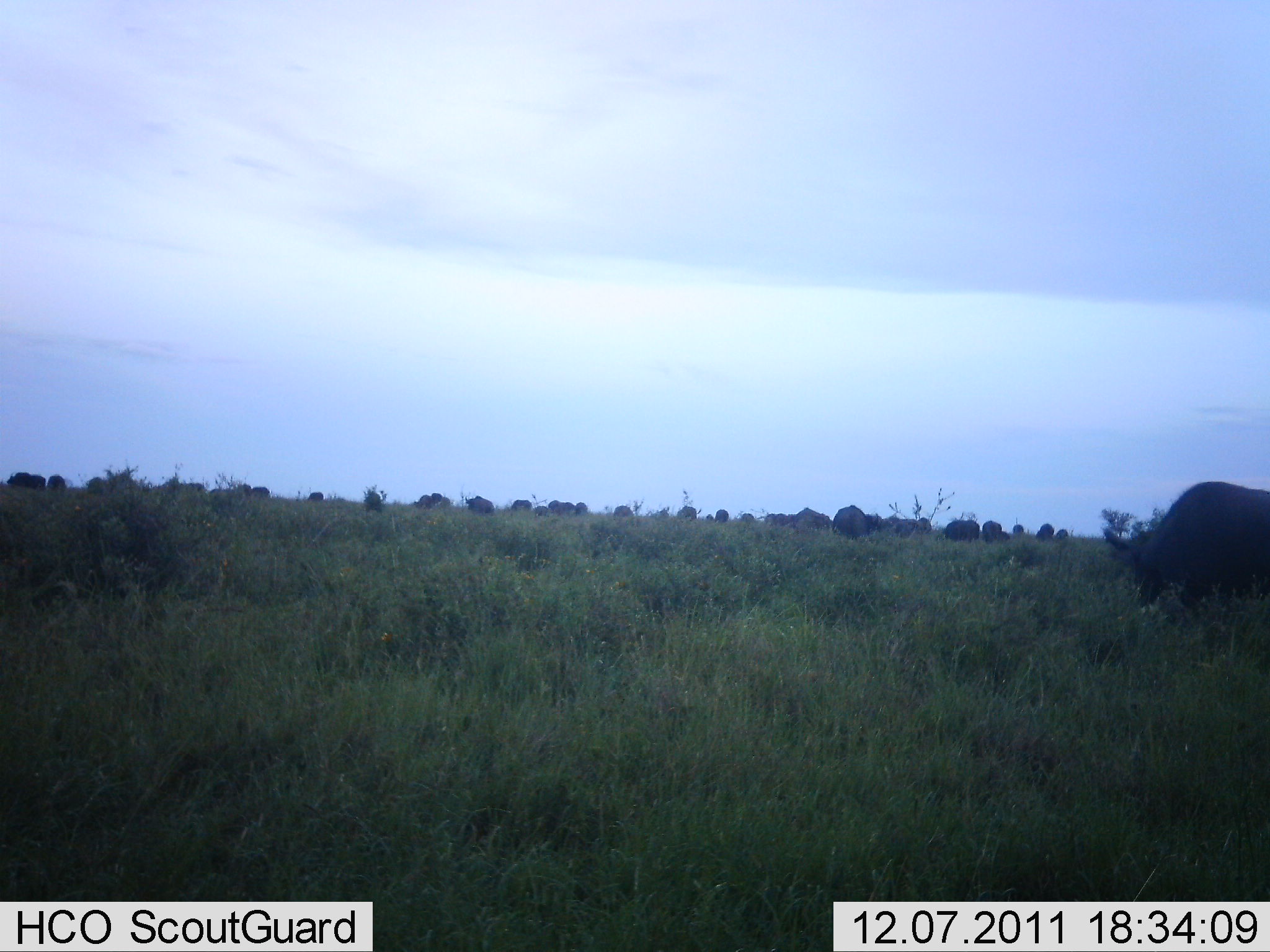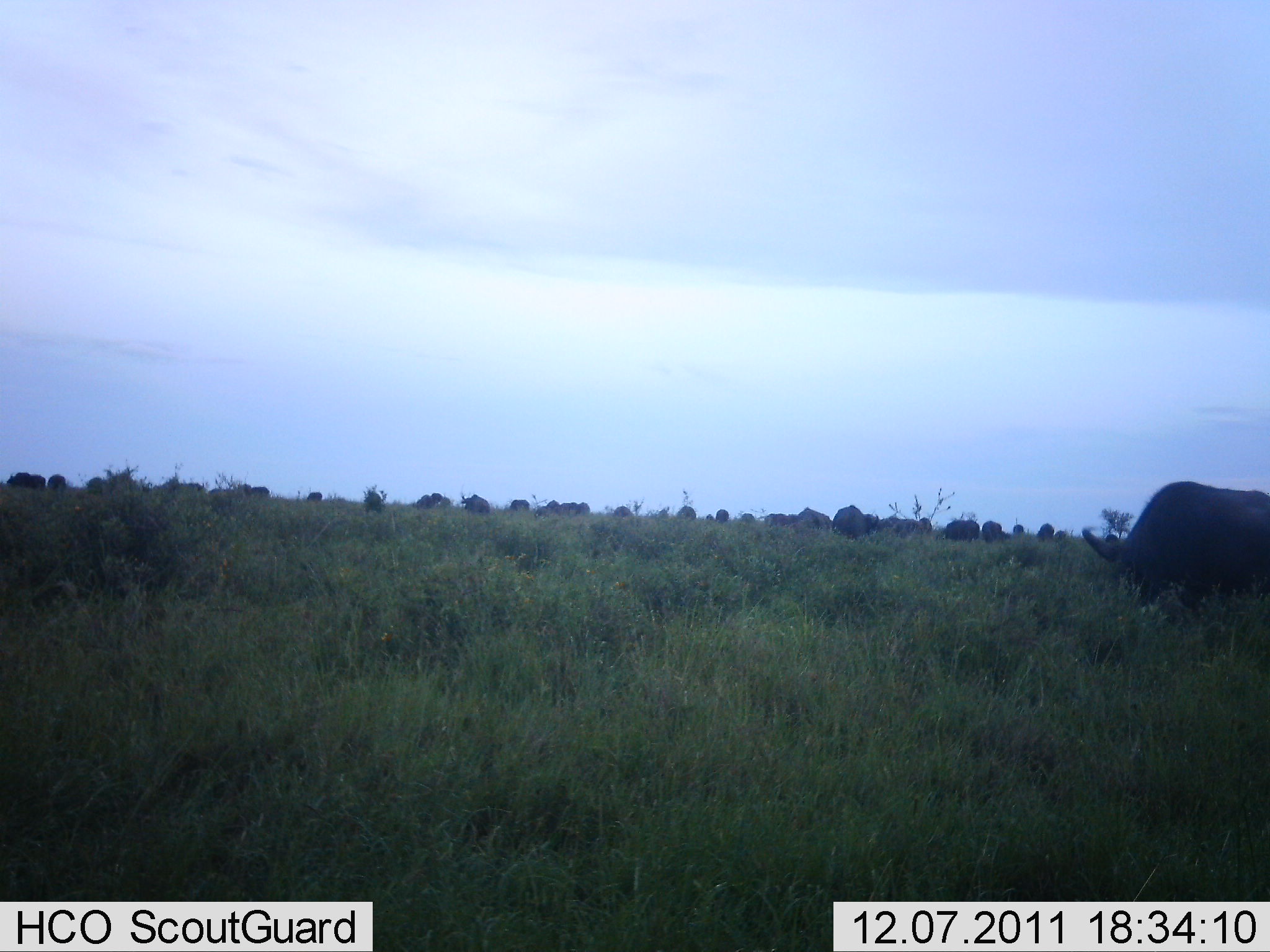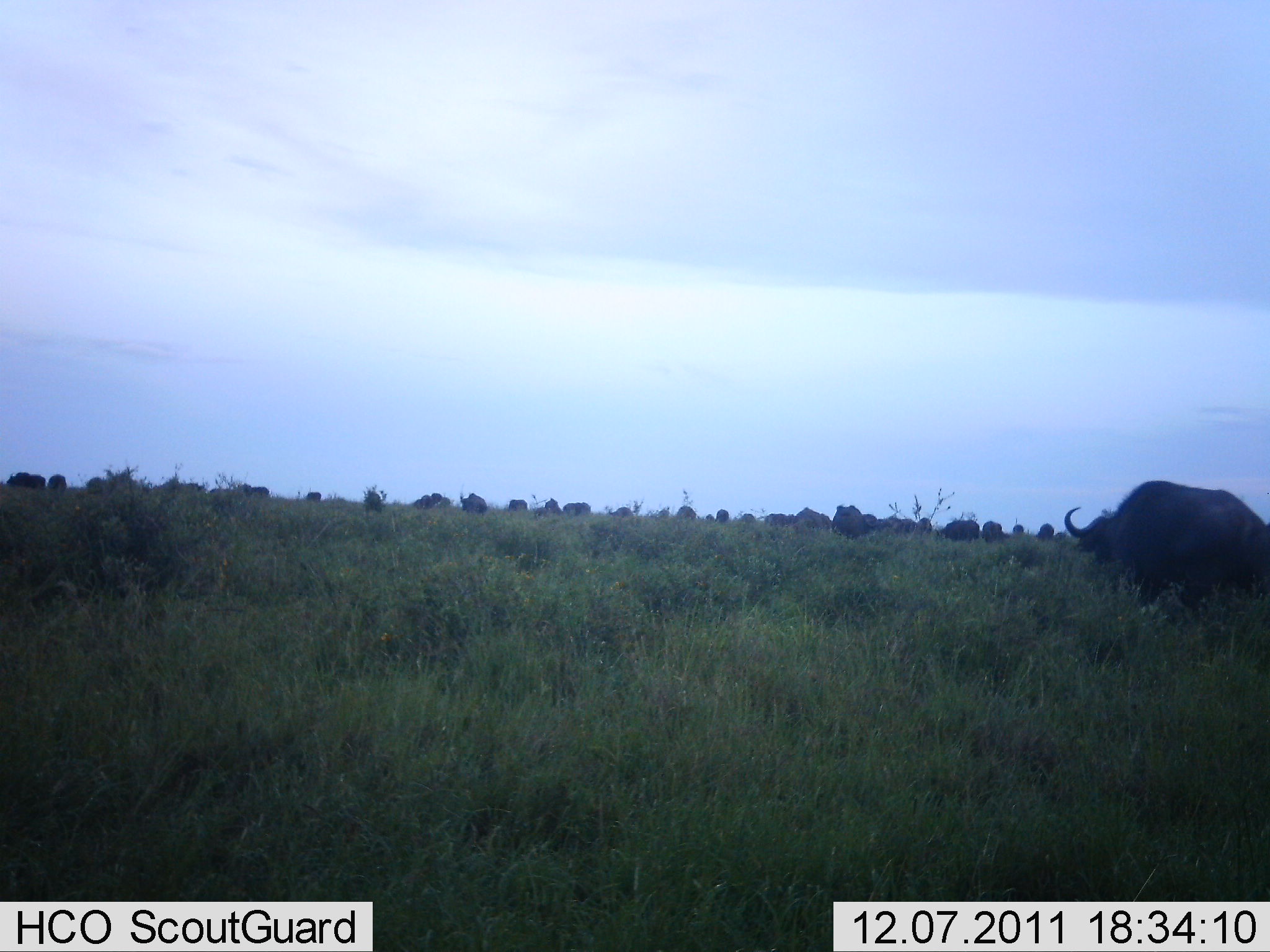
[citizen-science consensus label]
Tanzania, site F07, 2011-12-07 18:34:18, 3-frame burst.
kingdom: Animalia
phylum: Chordata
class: Mammalia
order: Artiodactyla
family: Bovidae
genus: Syncerus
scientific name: Syncerus caffer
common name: cape buffalo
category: buffalo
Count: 11-50.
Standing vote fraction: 40%.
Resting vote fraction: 0%.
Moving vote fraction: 50%.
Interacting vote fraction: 10%.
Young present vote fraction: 0%.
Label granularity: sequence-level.